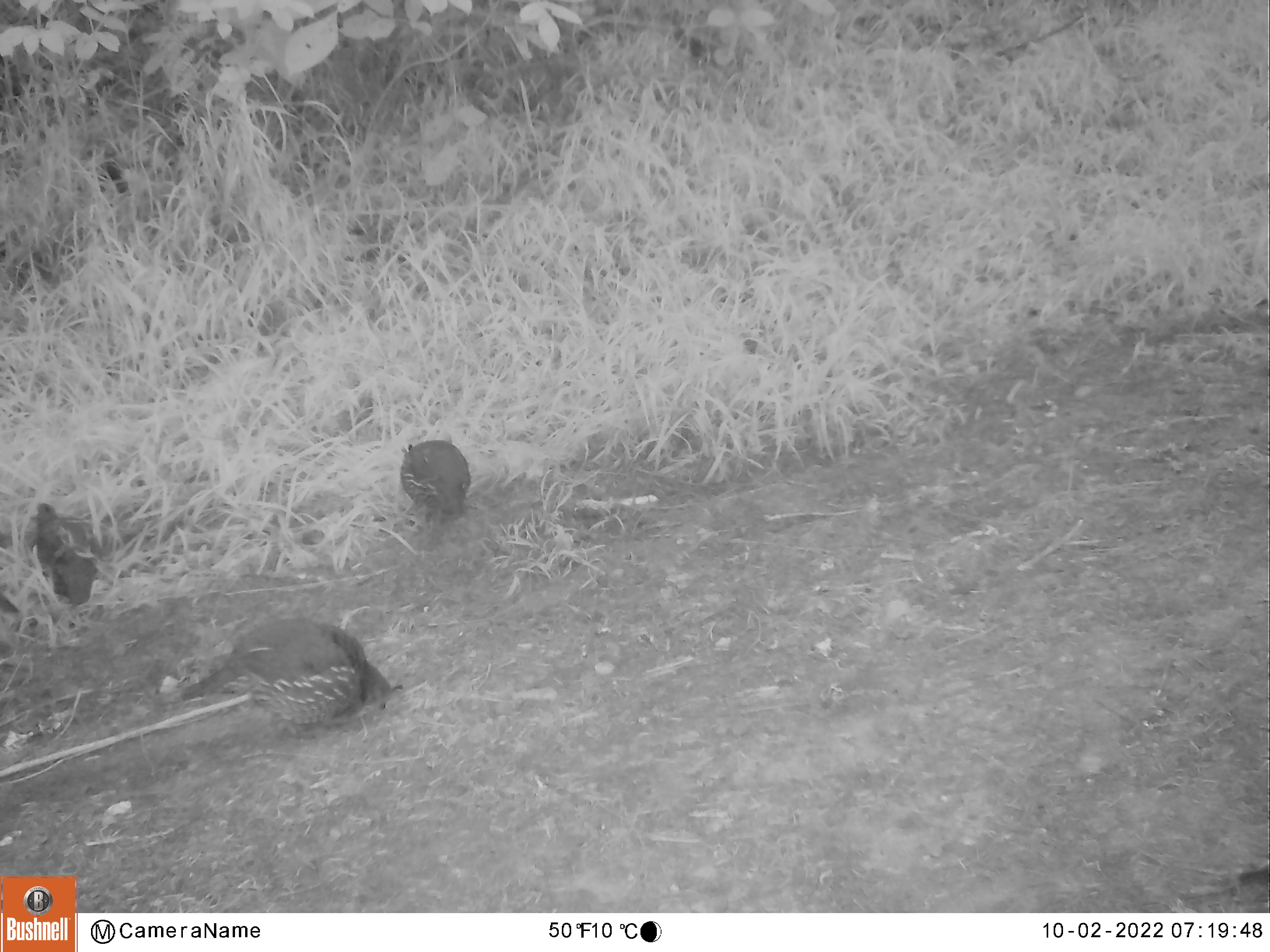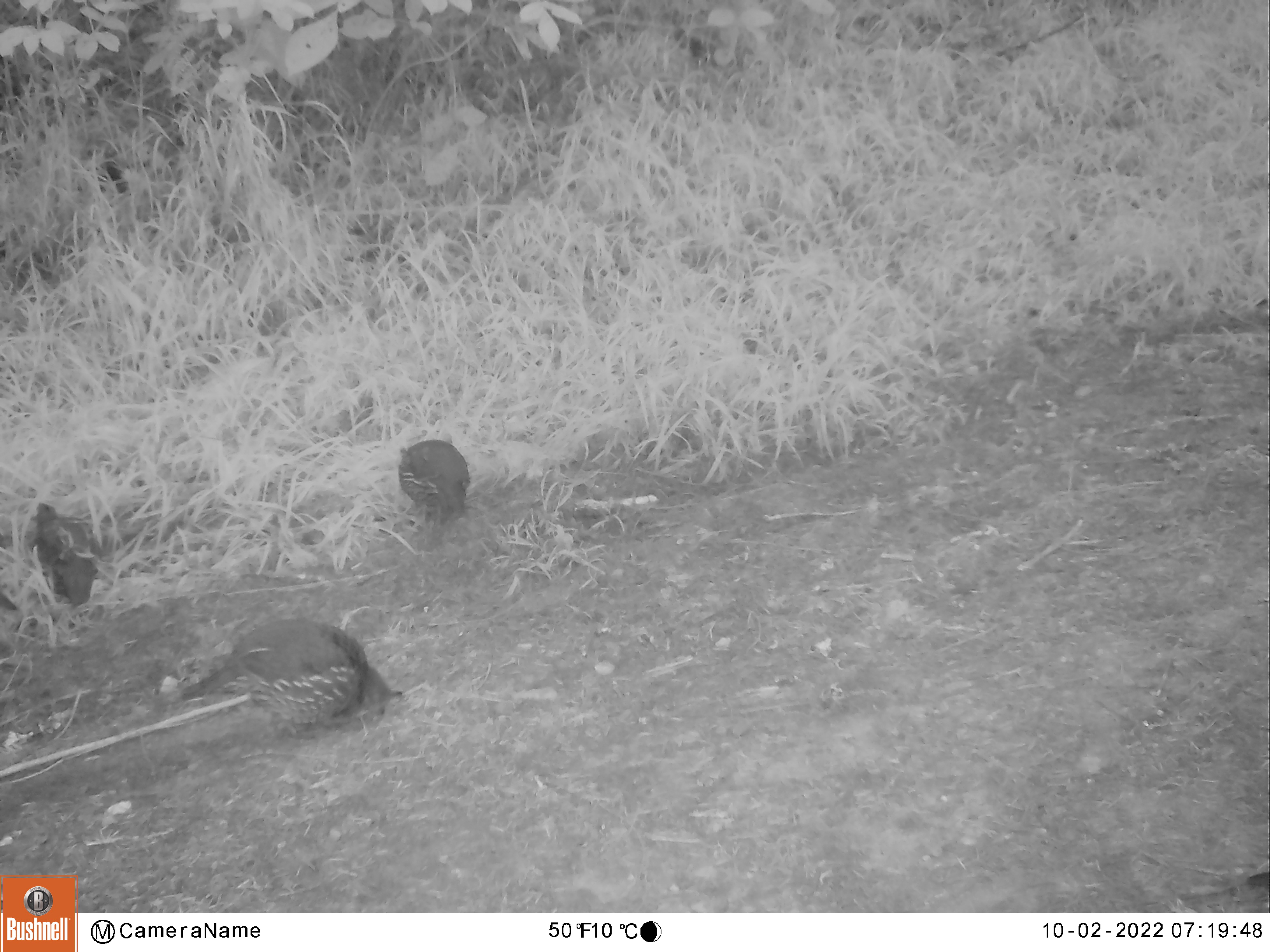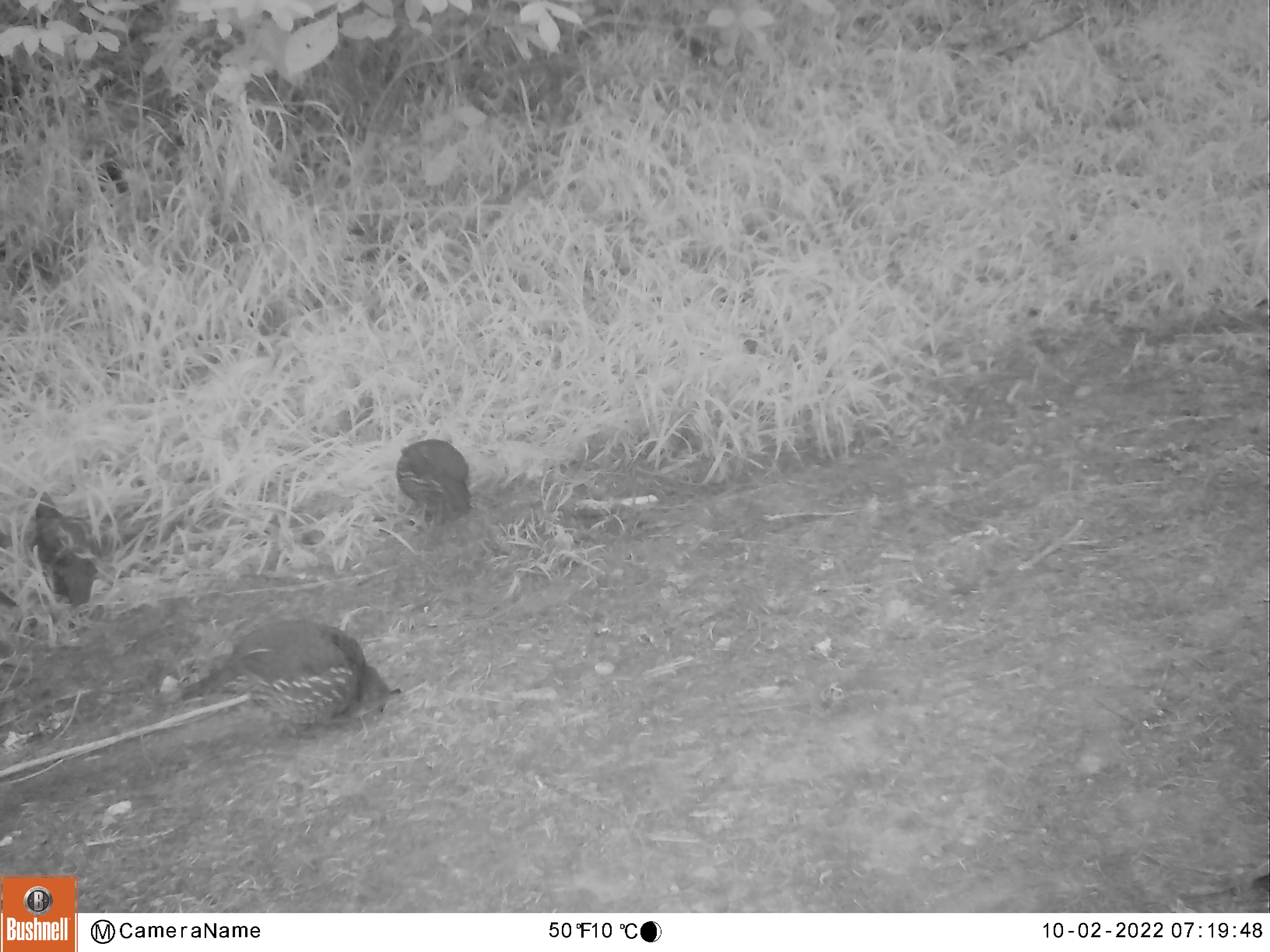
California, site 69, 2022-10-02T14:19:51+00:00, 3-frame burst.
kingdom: Animalia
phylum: Chordata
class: Aves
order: Galliformes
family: Odontophoridae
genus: Callipepla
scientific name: Callipepla californica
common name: california quail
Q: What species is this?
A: California quail (Callipepla californica).